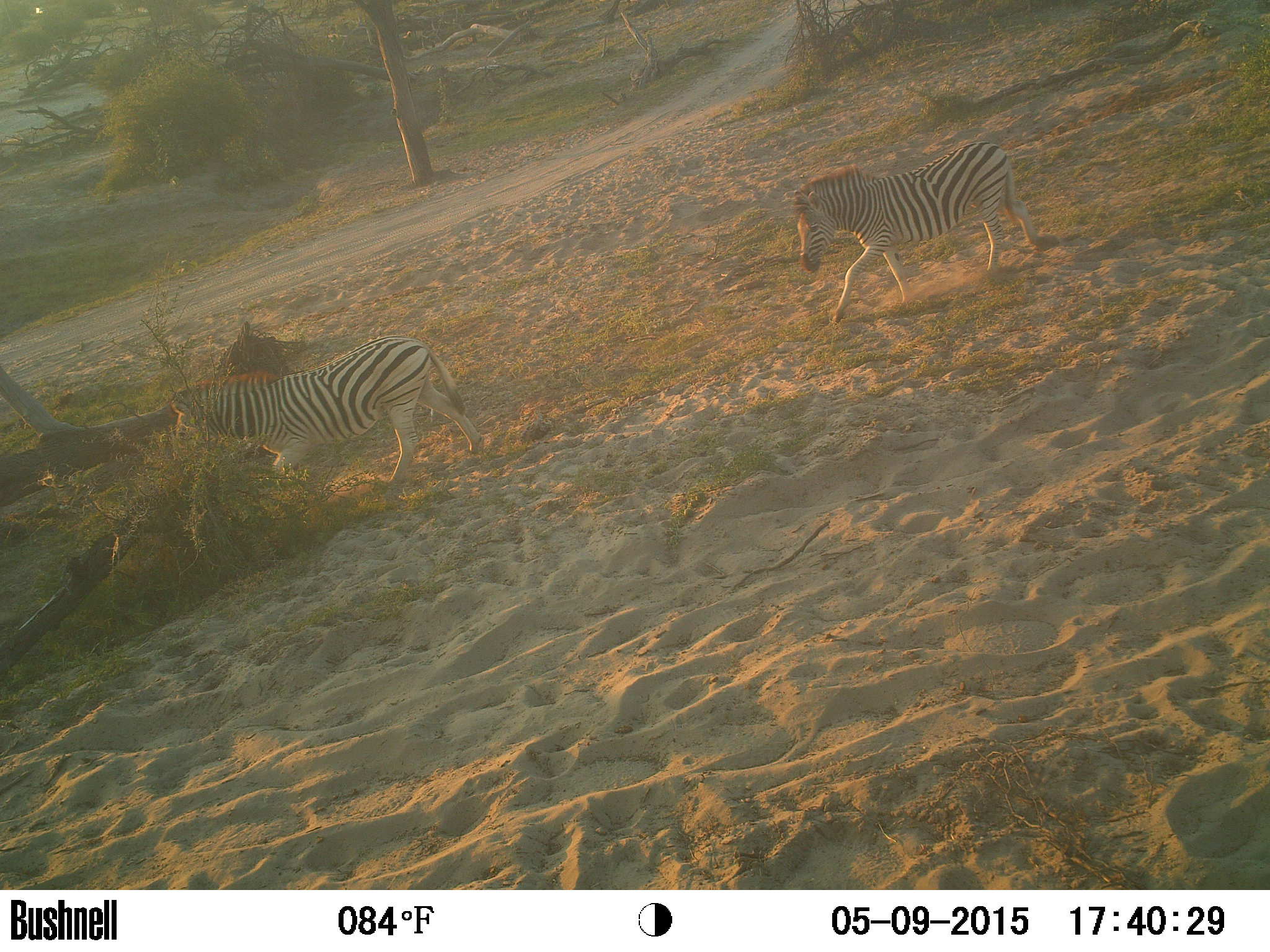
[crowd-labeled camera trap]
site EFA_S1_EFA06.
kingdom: Animalia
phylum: Chordata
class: Mammalia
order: Perissodactyla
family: Equidae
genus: Equus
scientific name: Equus quagga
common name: plains zebra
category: zebraplains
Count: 2.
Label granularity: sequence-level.